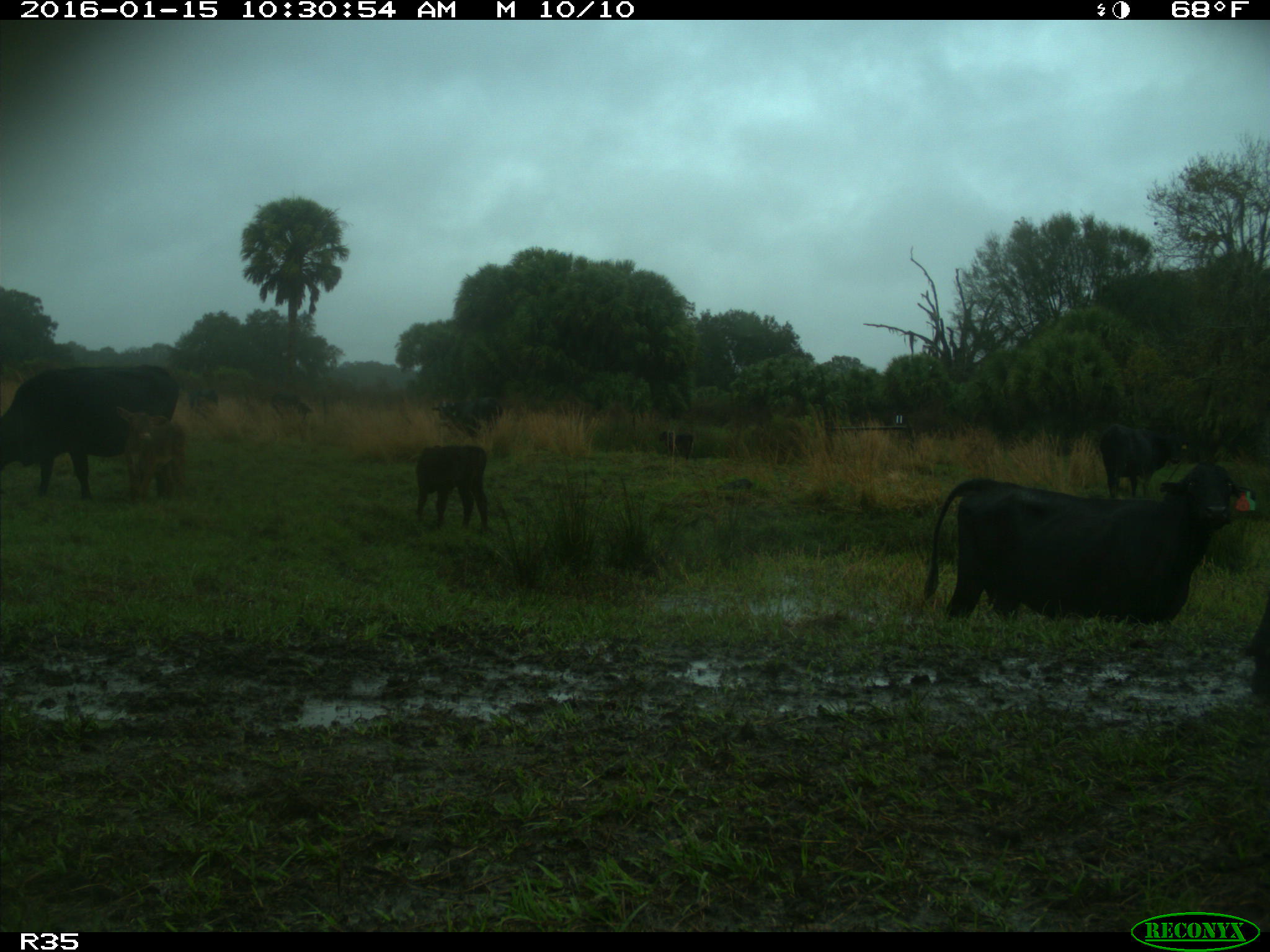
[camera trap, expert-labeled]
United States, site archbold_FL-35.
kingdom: Animalia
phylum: Chordata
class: Mammalia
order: Artiodactyla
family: Bovidae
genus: Bos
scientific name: Bos taurus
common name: domestic cow